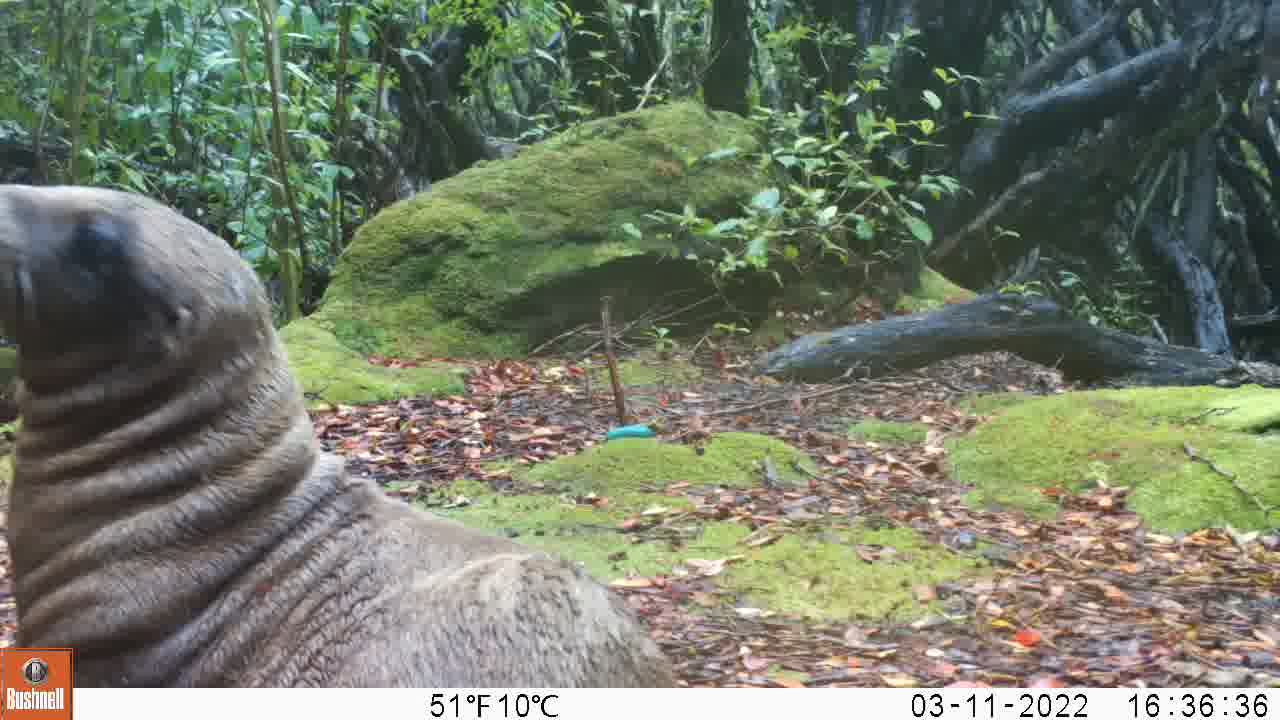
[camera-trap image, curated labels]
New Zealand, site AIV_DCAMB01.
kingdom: Animalia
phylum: Chordata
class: Mammalia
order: Carnivora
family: Otariidae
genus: Phocarctos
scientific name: Phocarctos hookeri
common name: new zealand sea lion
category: sealion